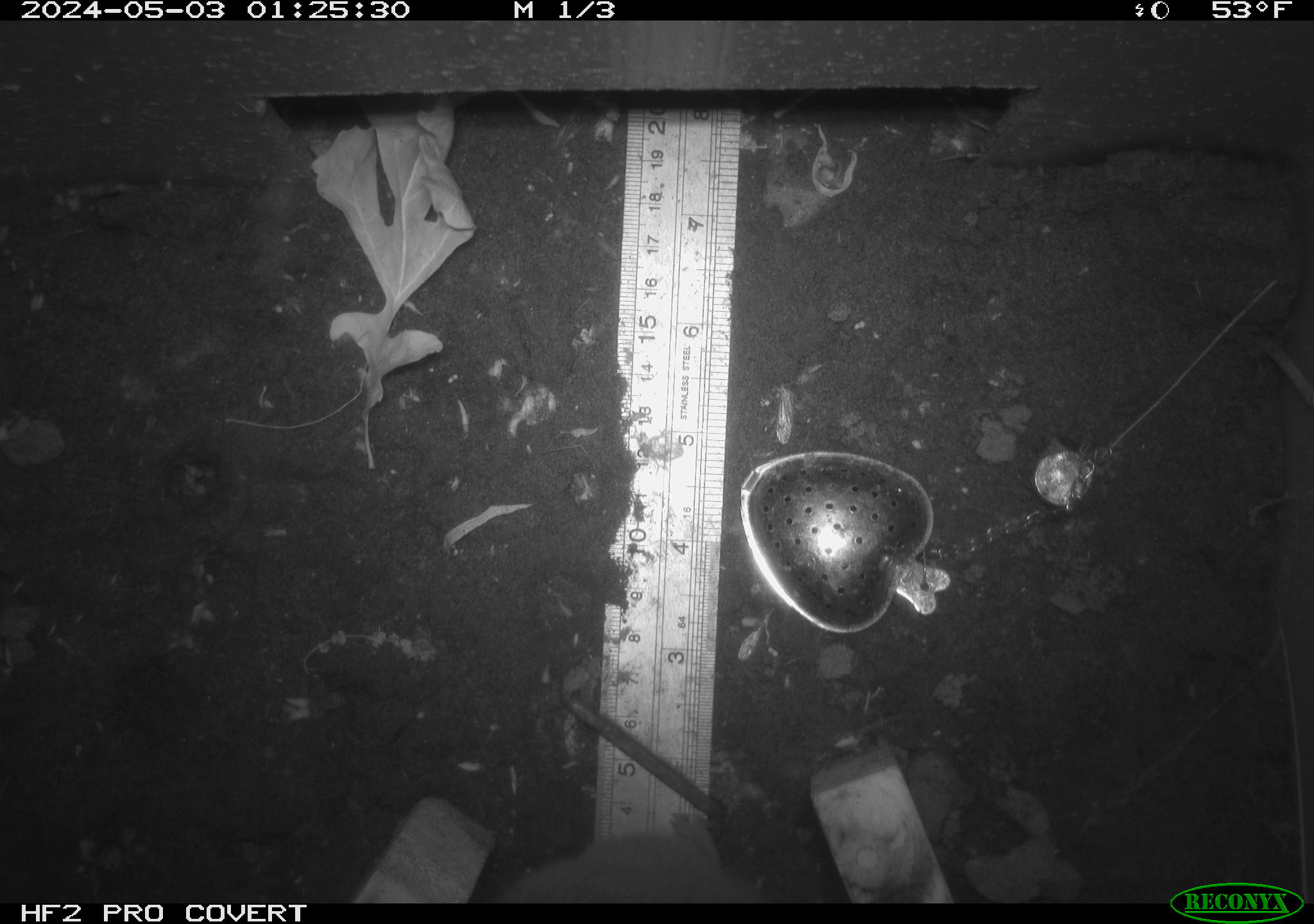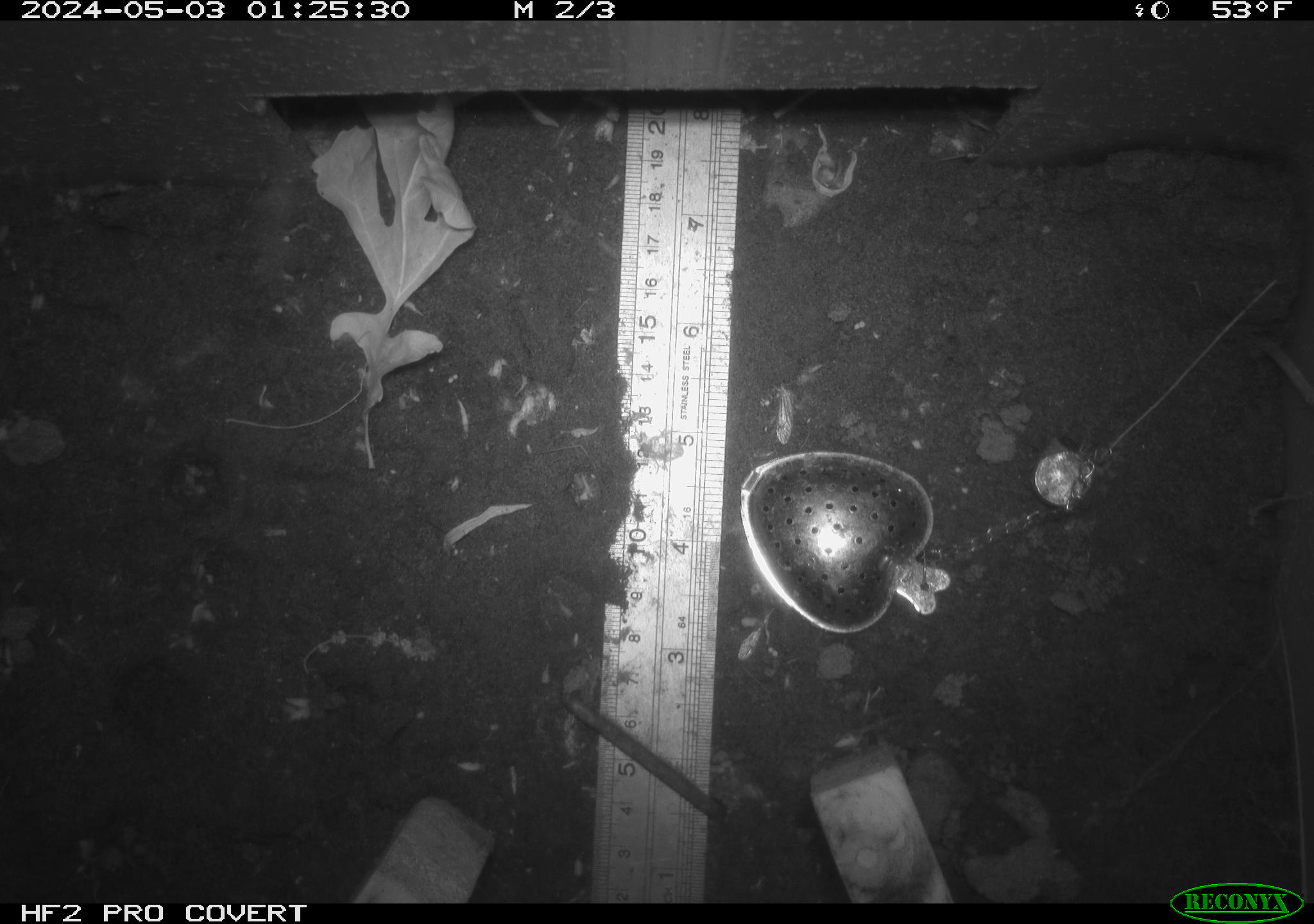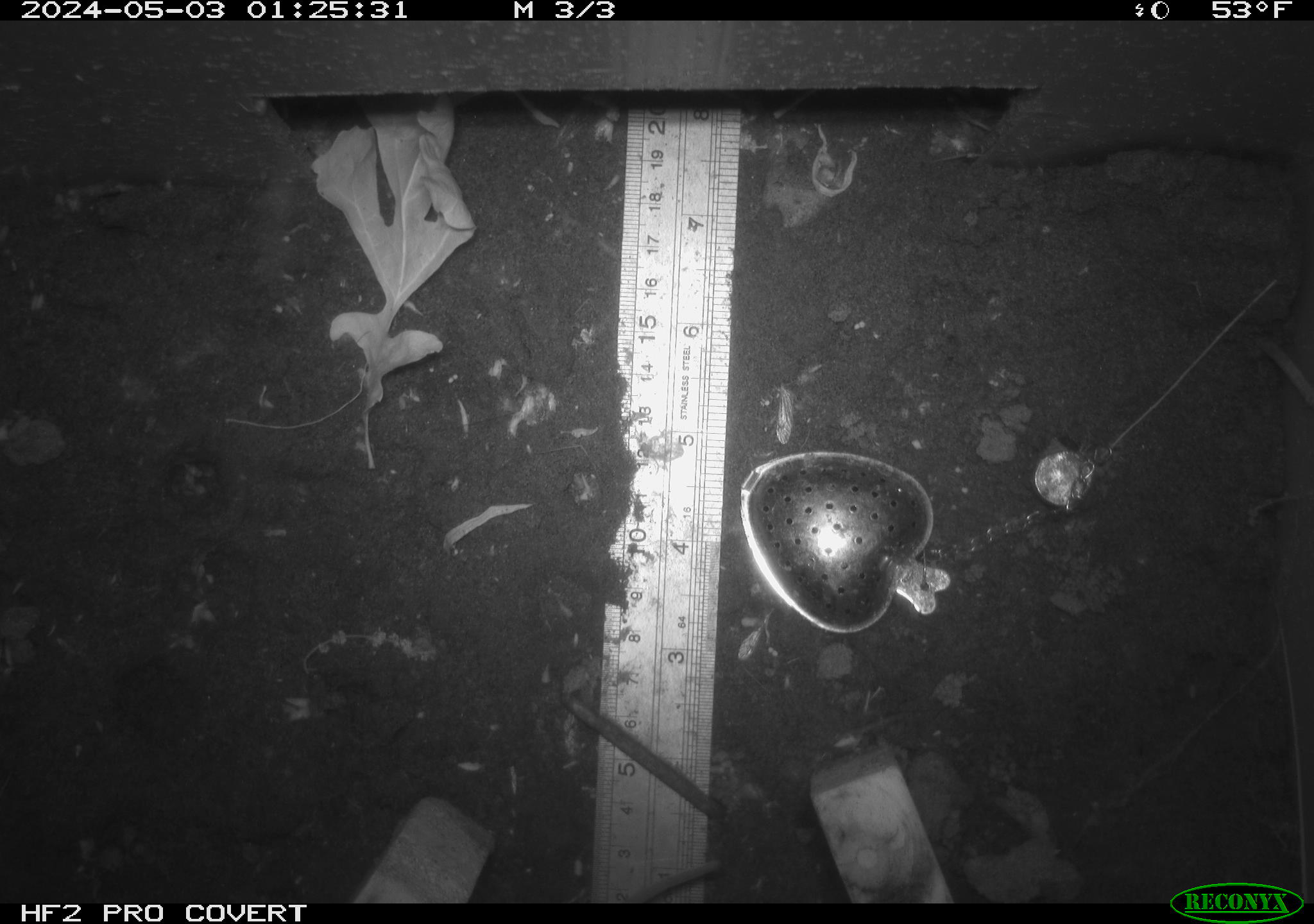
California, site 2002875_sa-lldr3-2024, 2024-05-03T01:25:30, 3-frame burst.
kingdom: Animalia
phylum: Chordata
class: Mammalia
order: Rodentia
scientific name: Rodentia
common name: rodent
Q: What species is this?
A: Rodent (Rodentia).